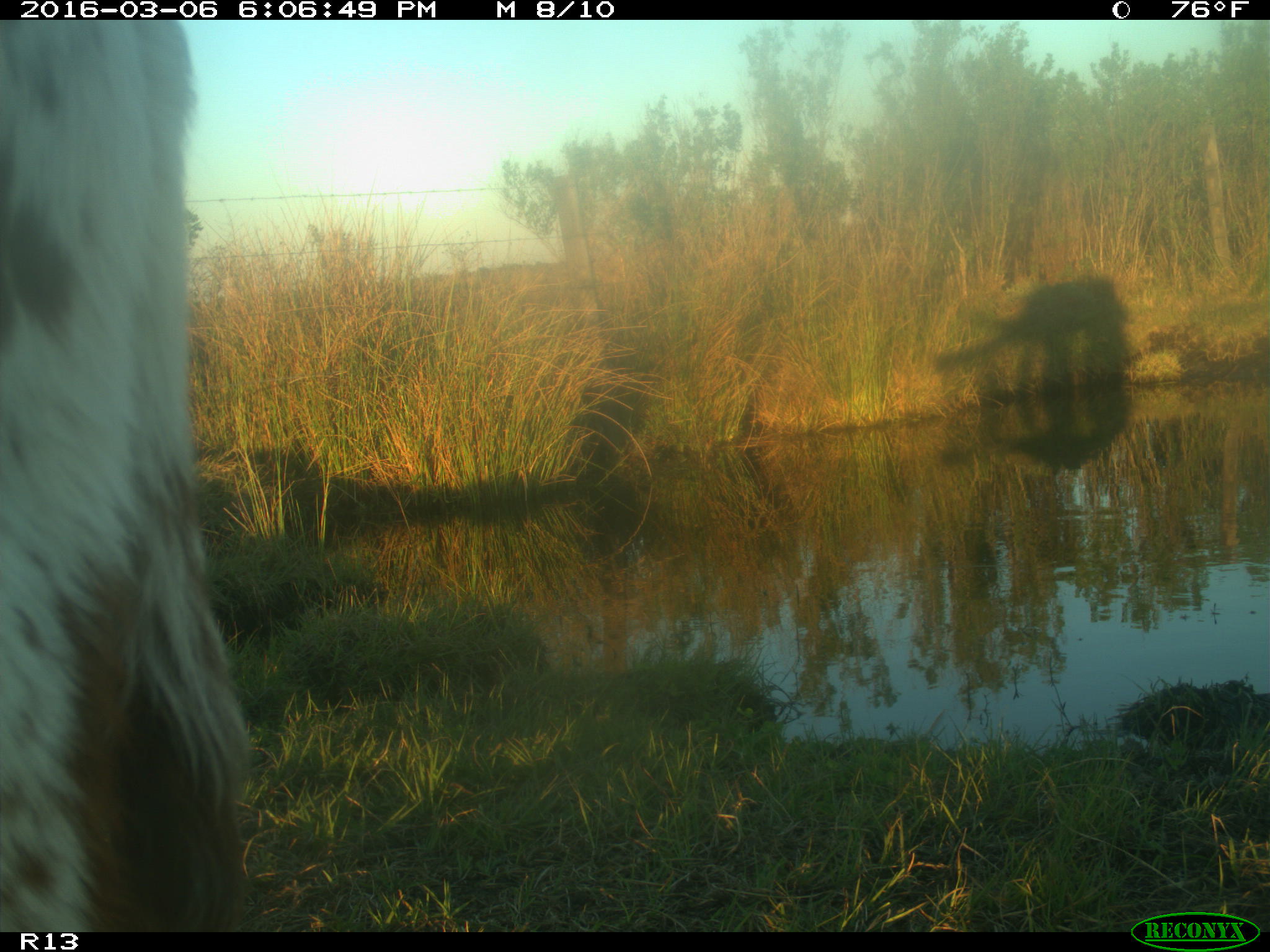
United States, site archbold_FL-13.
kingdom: Animalia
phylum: Chordata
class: Mammalia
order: Artiodactyla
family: Bovidae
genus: Bos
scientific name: Bos taurus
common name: domestic cow